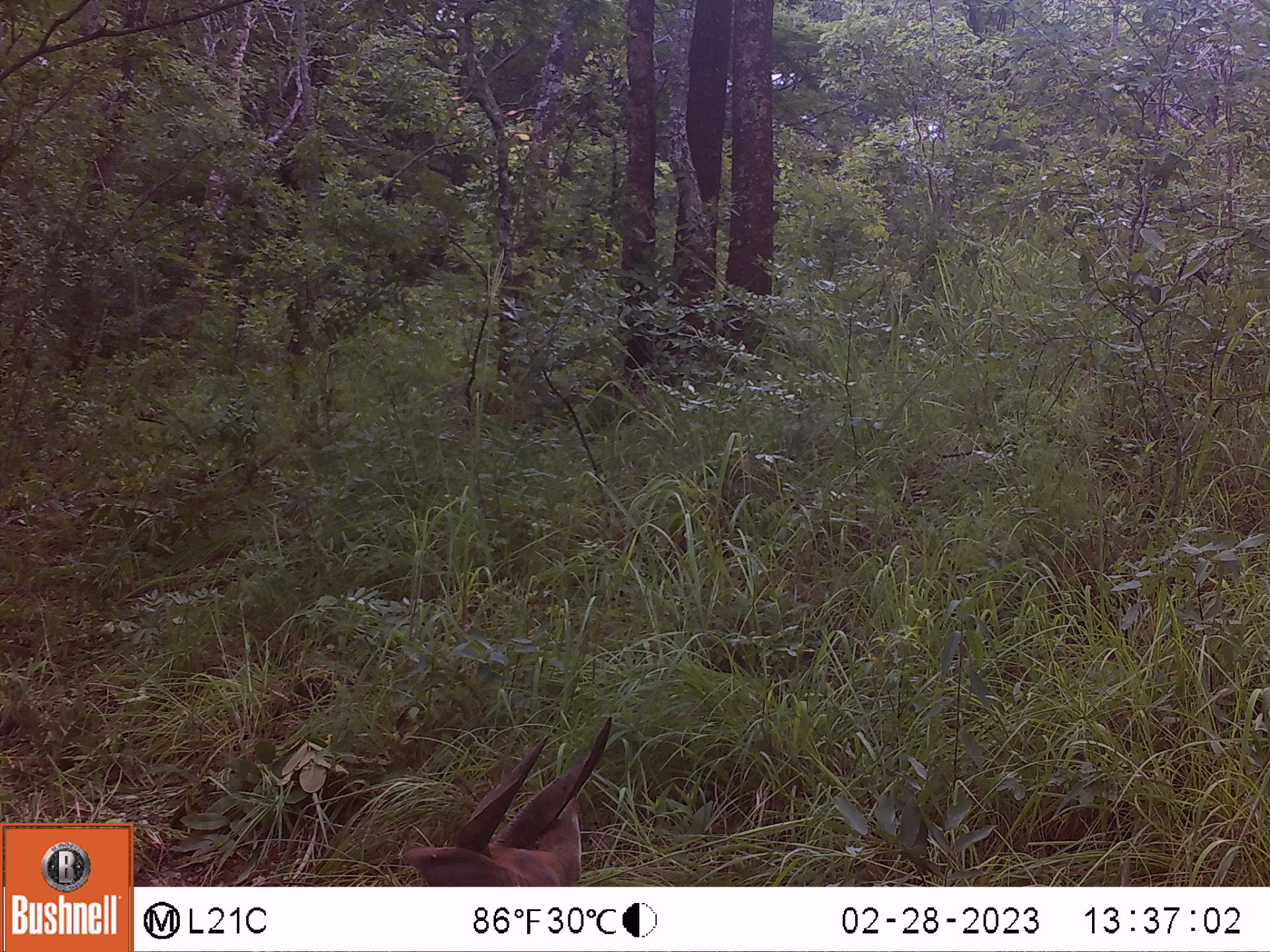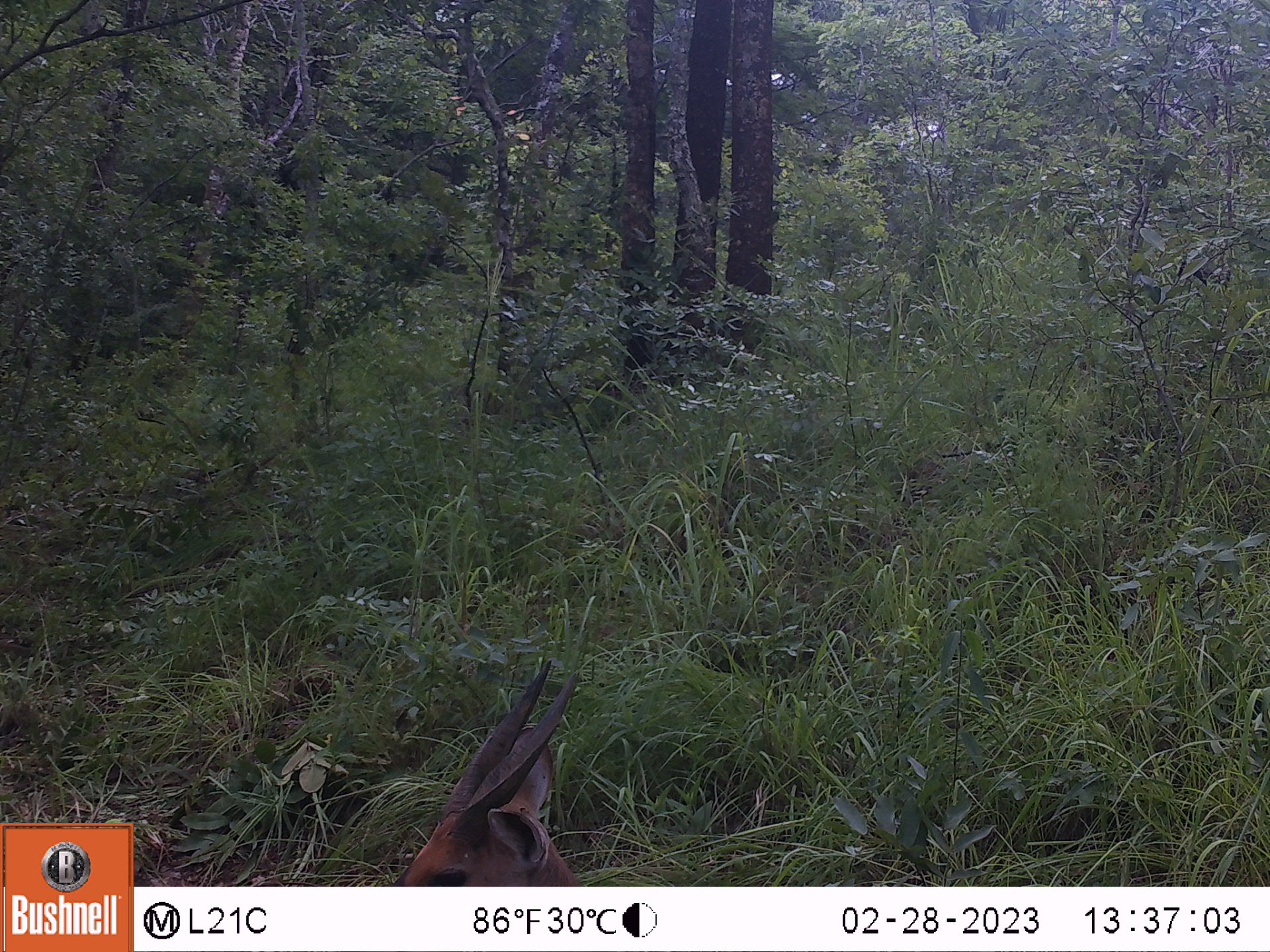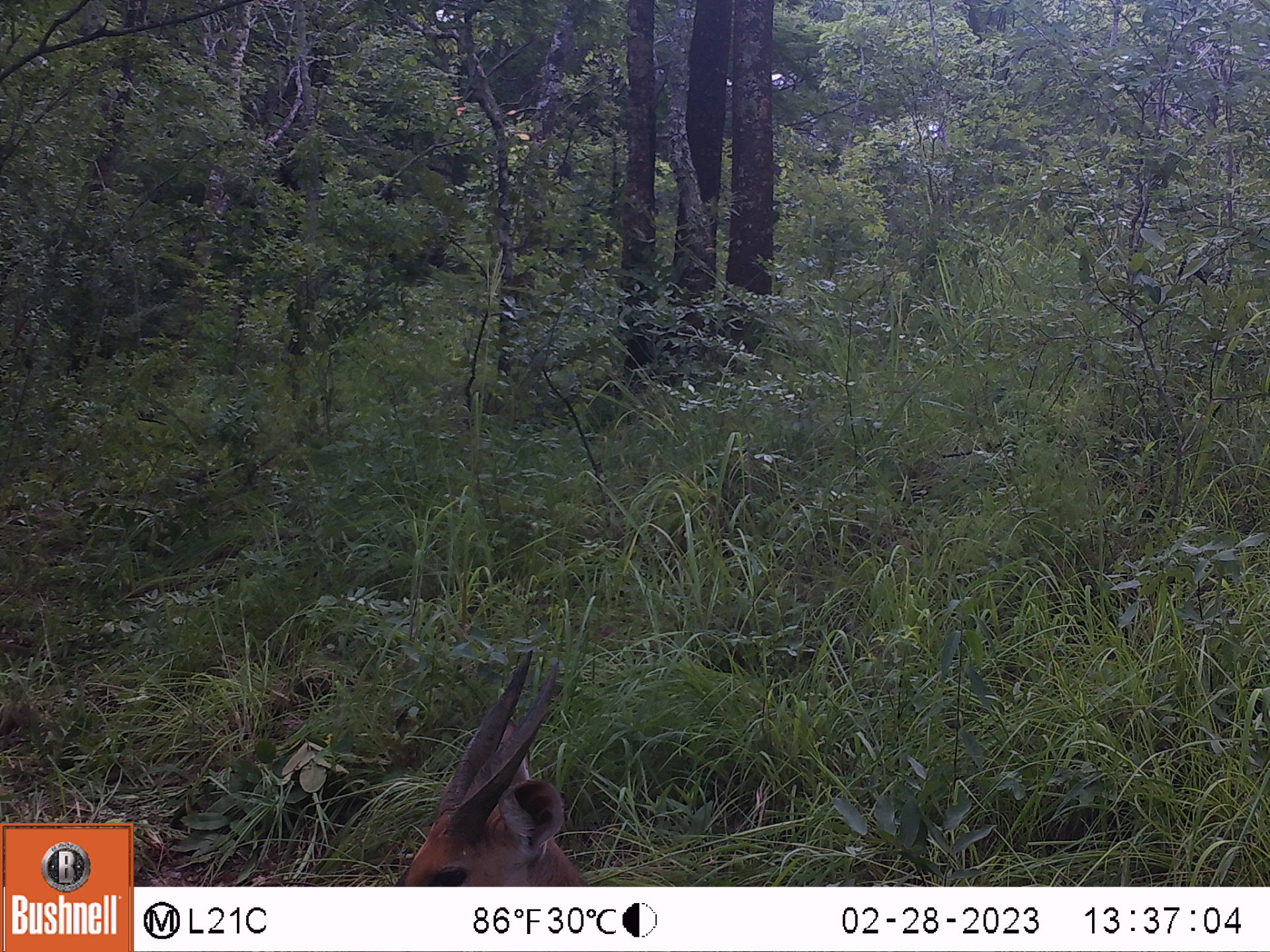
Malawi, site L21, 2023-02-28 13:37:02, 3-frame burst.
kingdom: Animalia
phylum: Chordata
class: Mammalia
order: Artiodactyla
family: Bovidae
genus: Tragelaphus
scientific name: Tragelaphus sylvaticus sylvaticus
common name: cape bushbuck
Cape bushbuck (Tragelaphus sylvaticus sylvaticus), count 1.